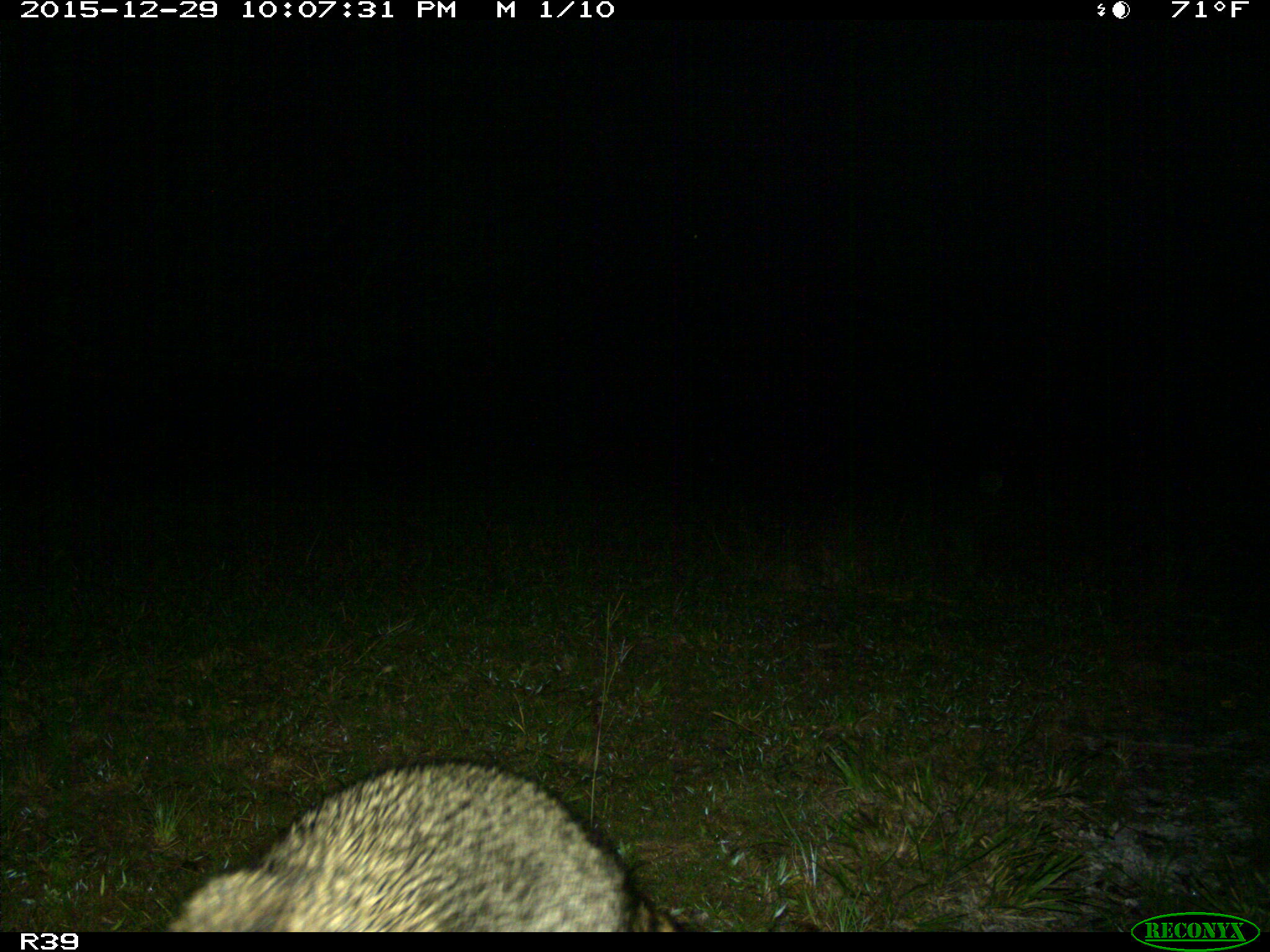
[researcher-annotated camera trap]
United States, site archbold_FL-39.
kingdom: Animalia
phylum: Chordata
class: Mammalia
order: Carnivora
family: Procyonidae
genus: Procyon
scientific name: Procyon lotor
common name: common raccoon